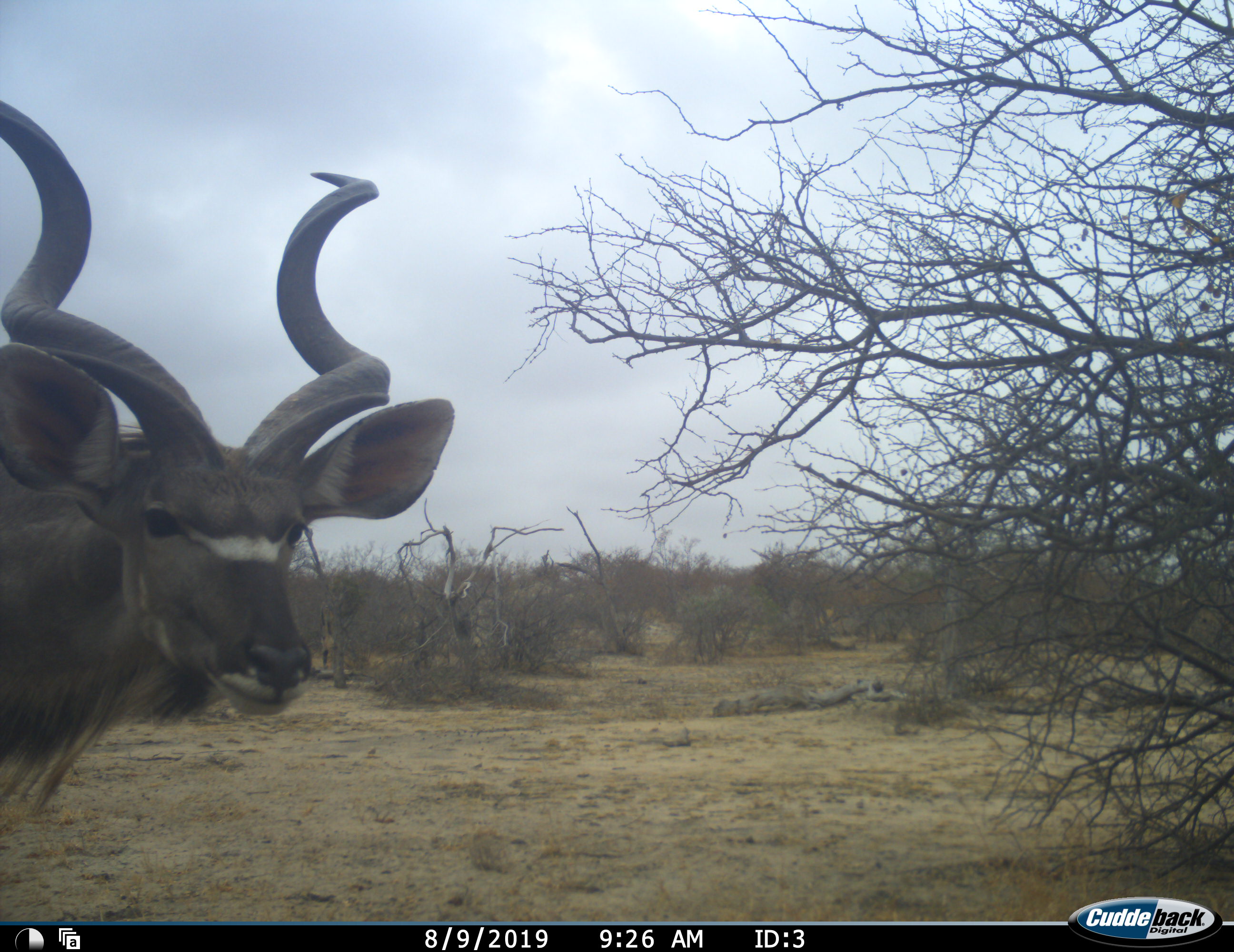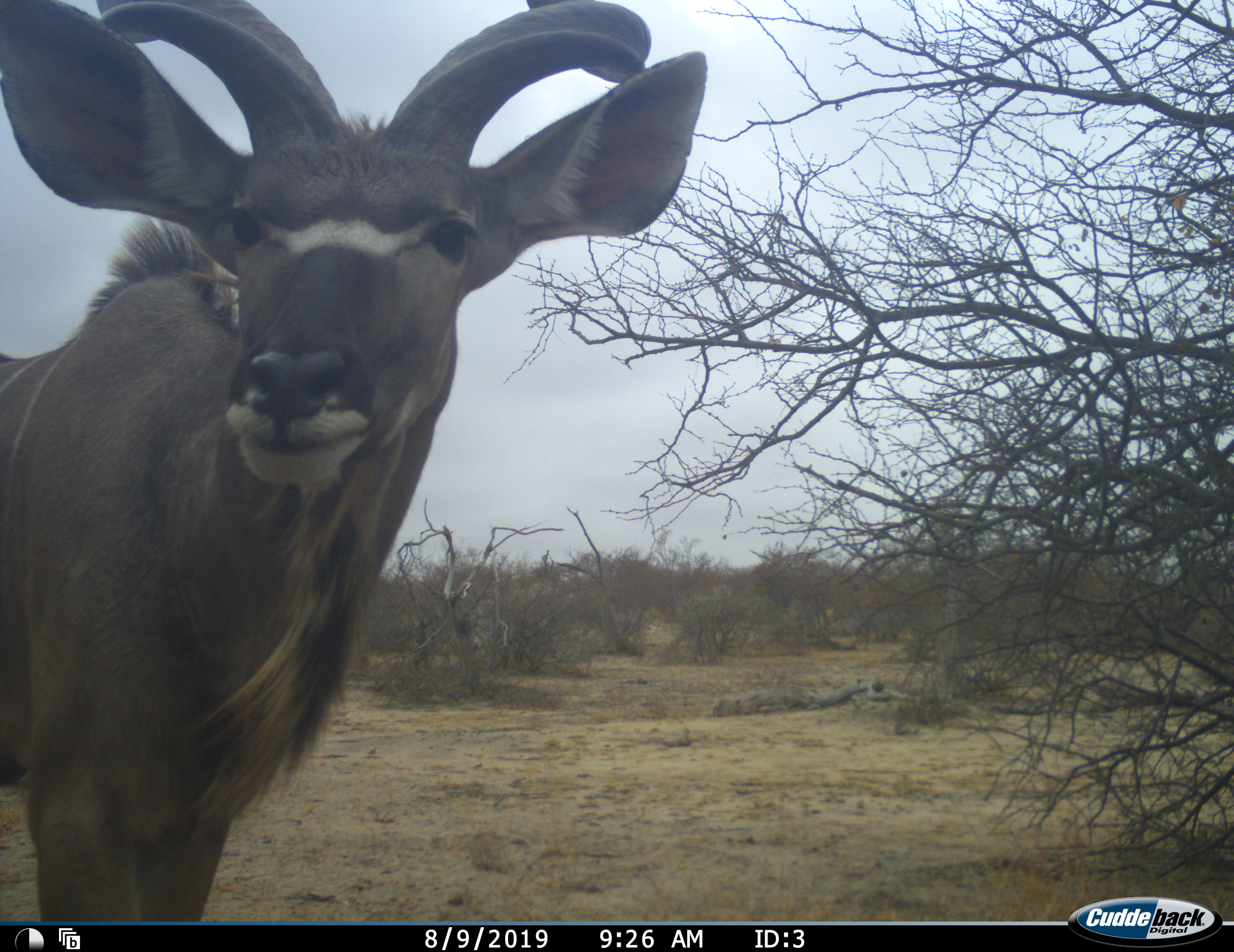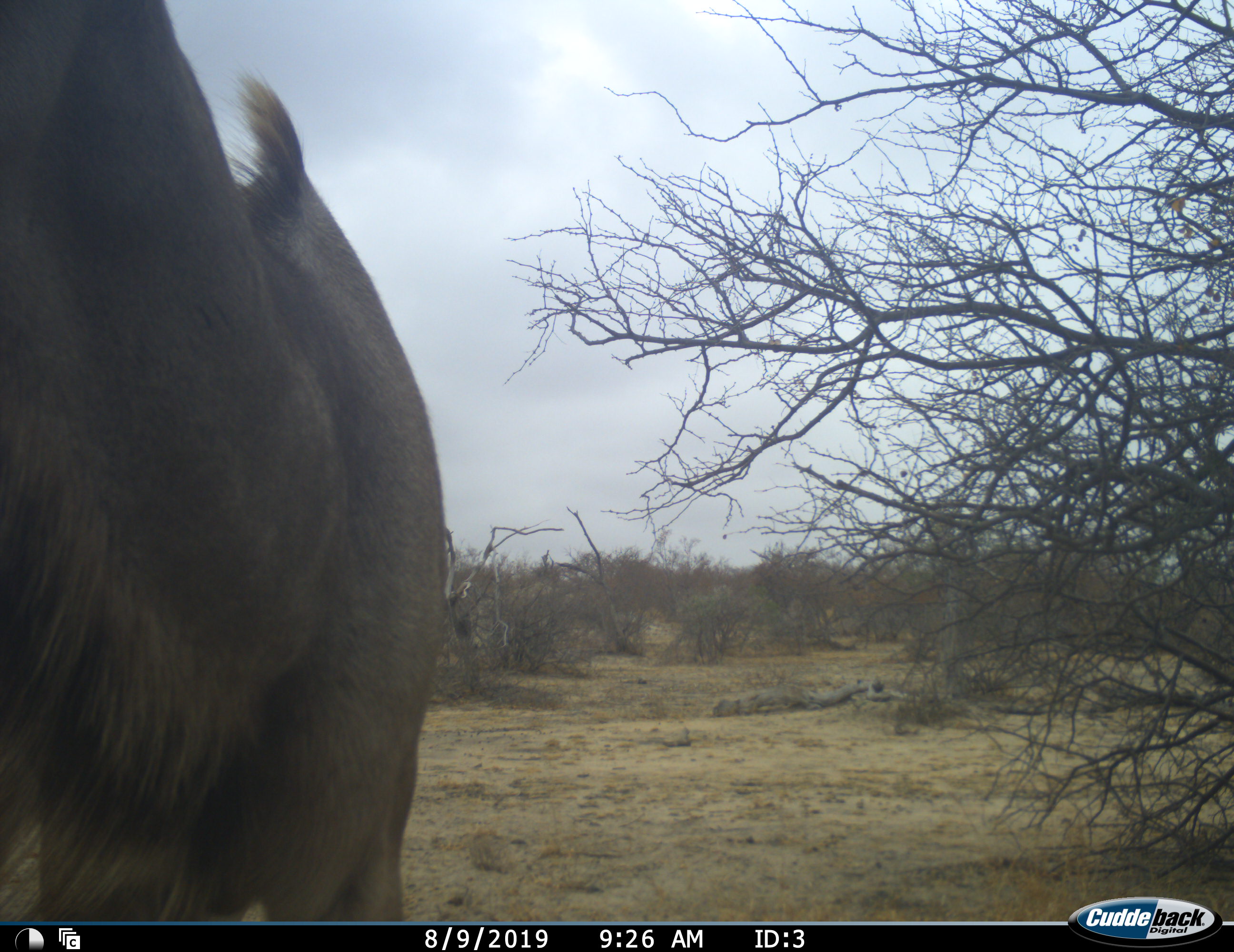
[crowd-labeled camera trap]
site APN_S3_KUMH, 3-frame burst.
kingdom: Animalia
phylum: Chordata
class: Mammalia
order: Artiodactyla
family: Bovidae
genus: Tragelaphus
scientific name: Tragelaphus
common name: kudu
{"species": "kudu (Tragelaphus)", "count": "1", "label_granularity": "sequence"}